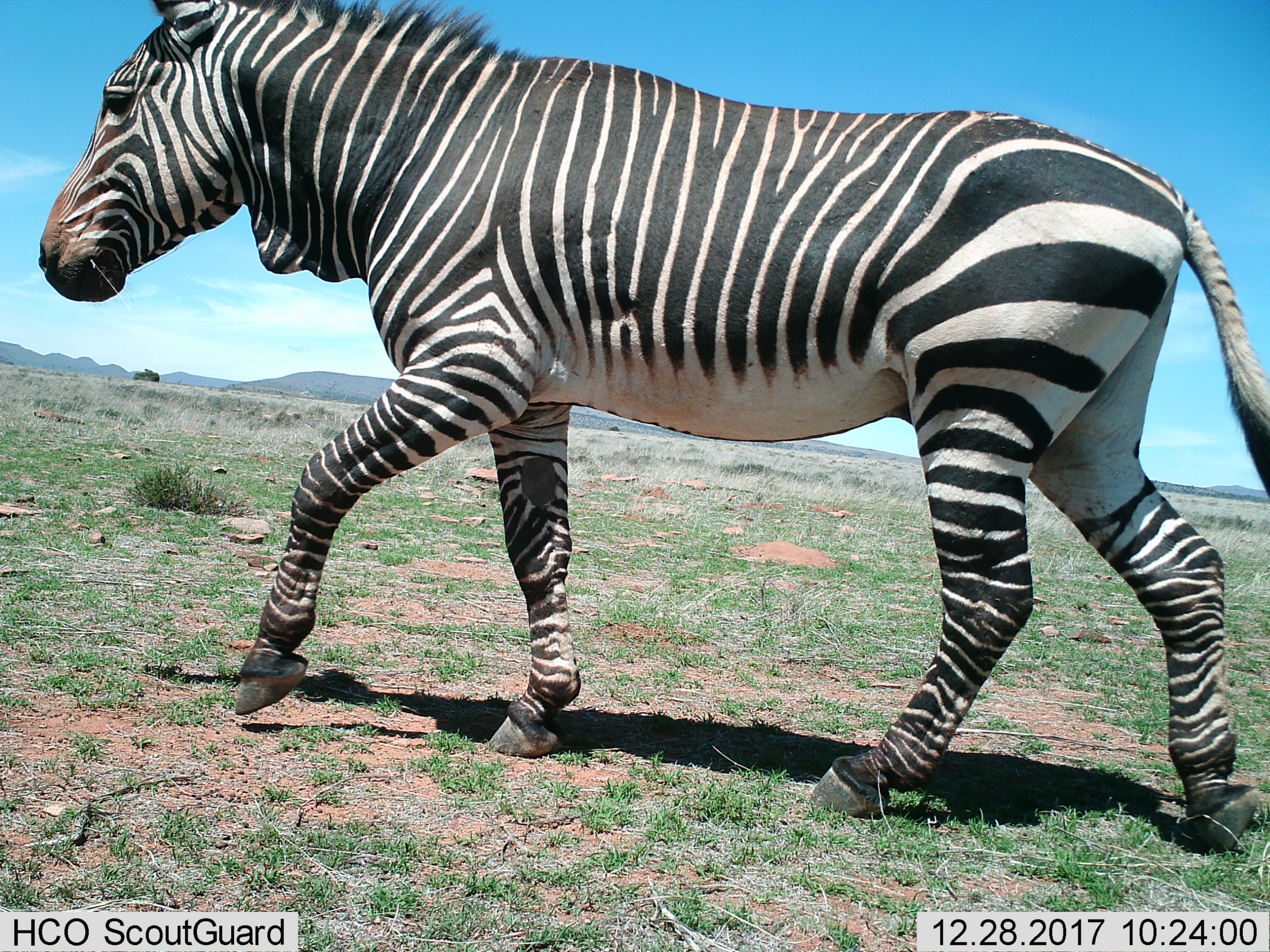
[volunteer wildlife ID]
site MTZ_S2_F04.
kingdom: Animalia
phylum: Chordata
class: Mammalia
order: Perissodactyla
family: Equidae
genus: Equus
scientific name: Equus zebra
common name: mountain zebra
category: zebramountain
Zebramountain (mountain zebra) (Equus zebra), count 1. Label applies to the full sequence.